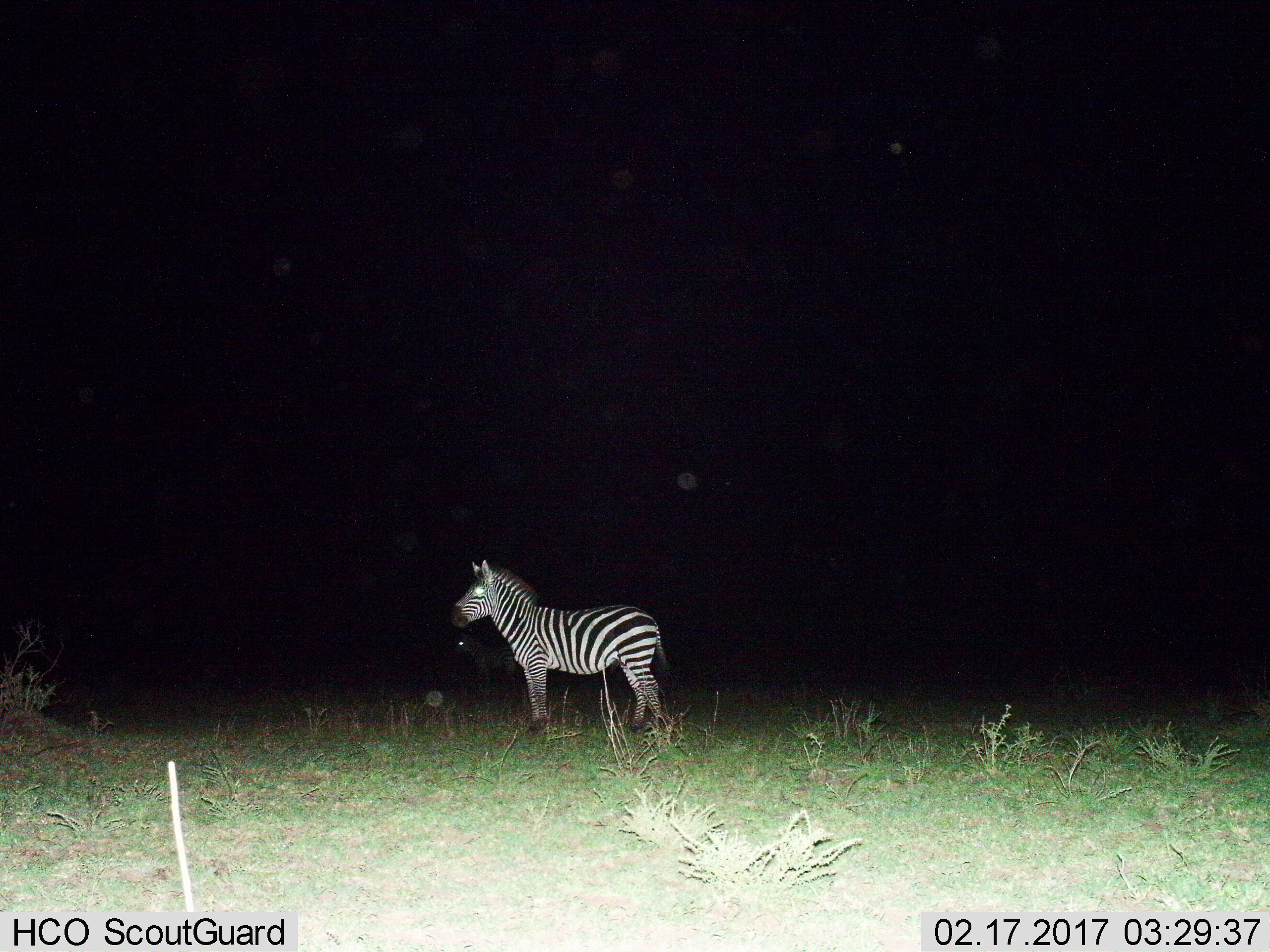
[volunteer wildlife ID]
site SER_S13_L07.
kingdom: Animalia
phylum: Chordata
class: Mammalia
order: Perissodactyla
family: Equidae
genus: Equus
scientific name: Equus quagga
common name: plains zebra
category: zebraplains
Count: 1.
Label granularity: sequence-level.